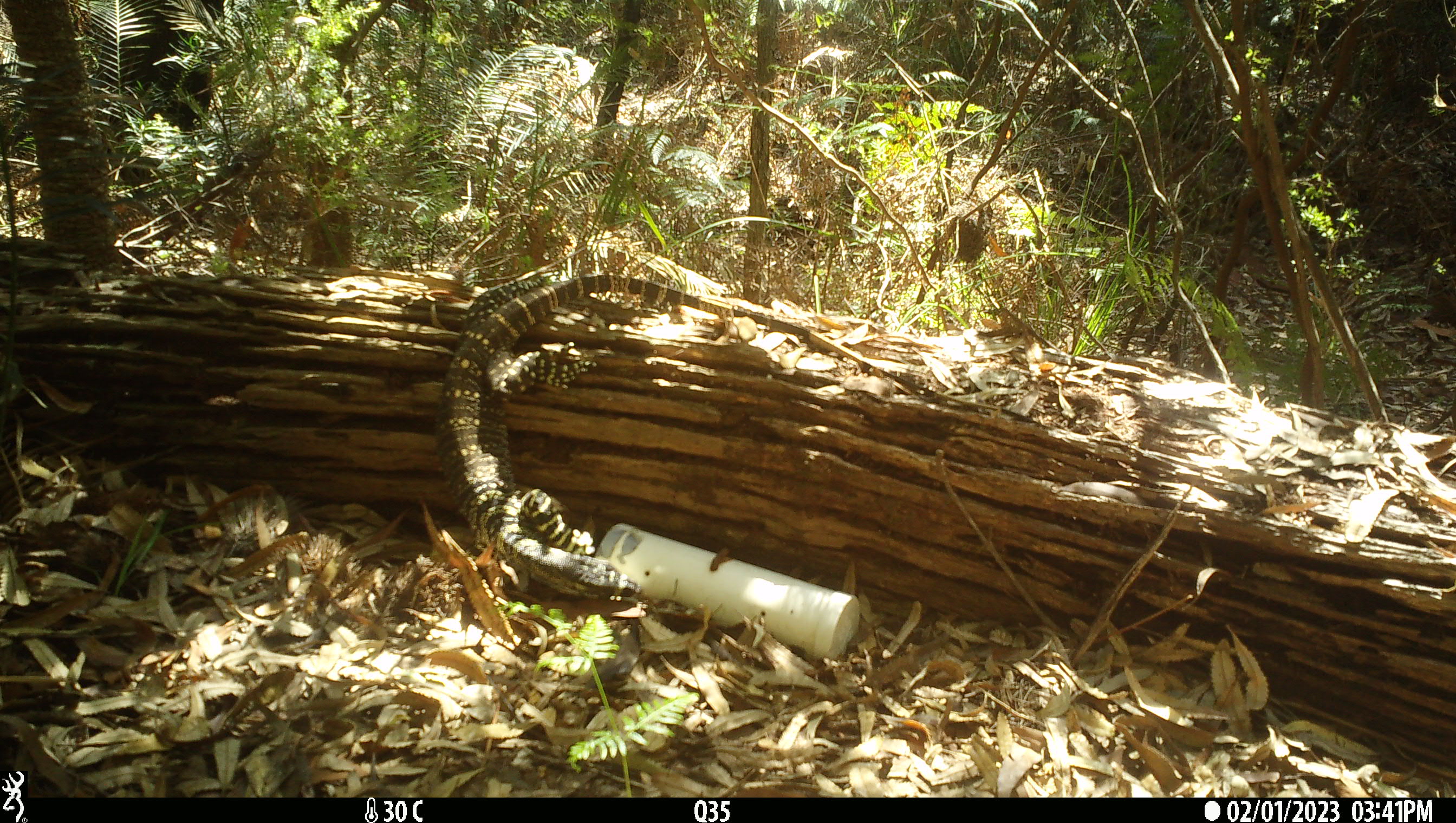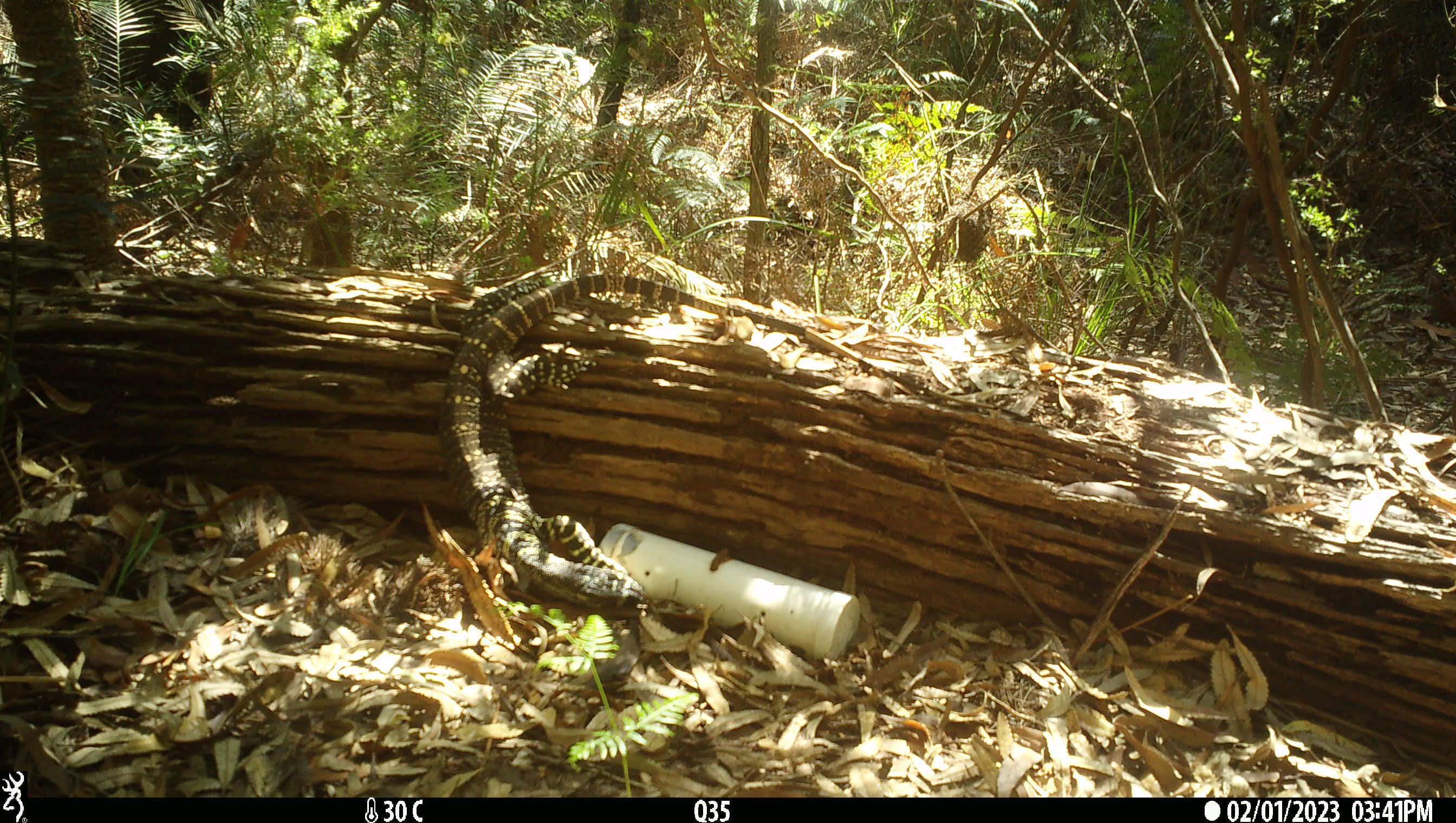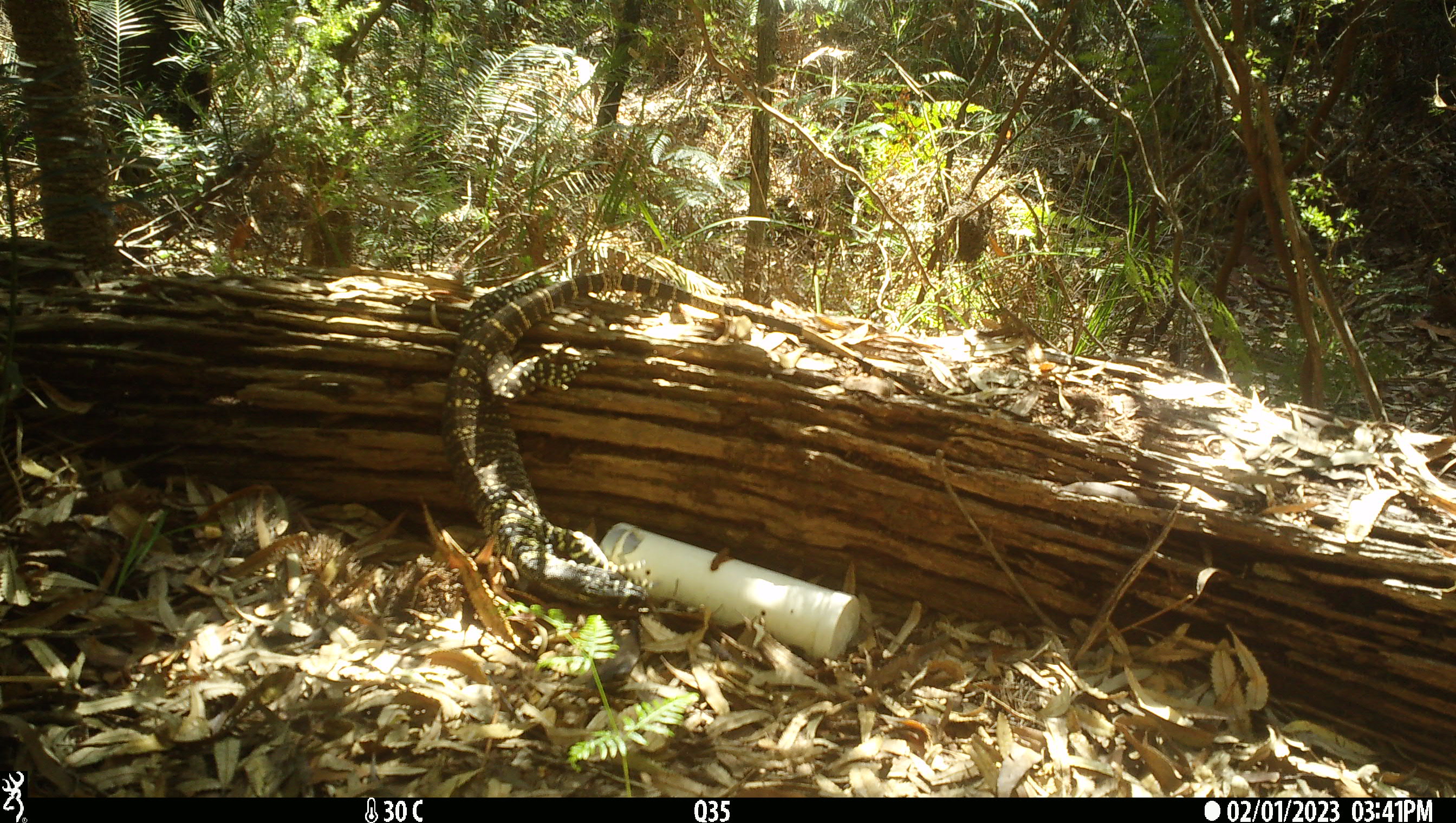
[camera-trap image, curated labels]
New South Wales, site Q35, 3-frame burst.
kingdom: Animalia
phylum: Chordata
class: Reptilia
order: Squamata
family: Varanidae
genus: Varanus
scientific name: Varanus varius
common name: lace monitor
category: goanna